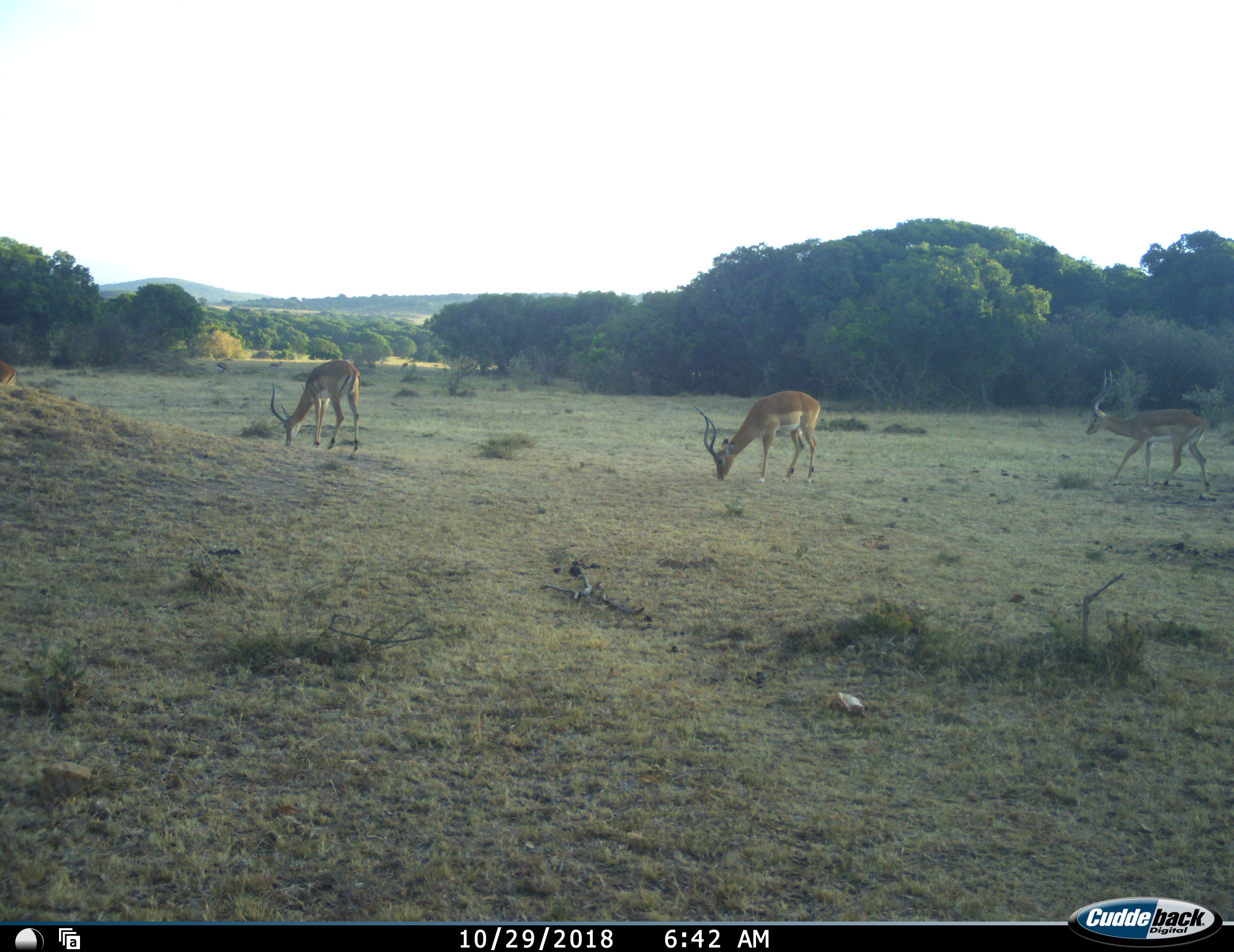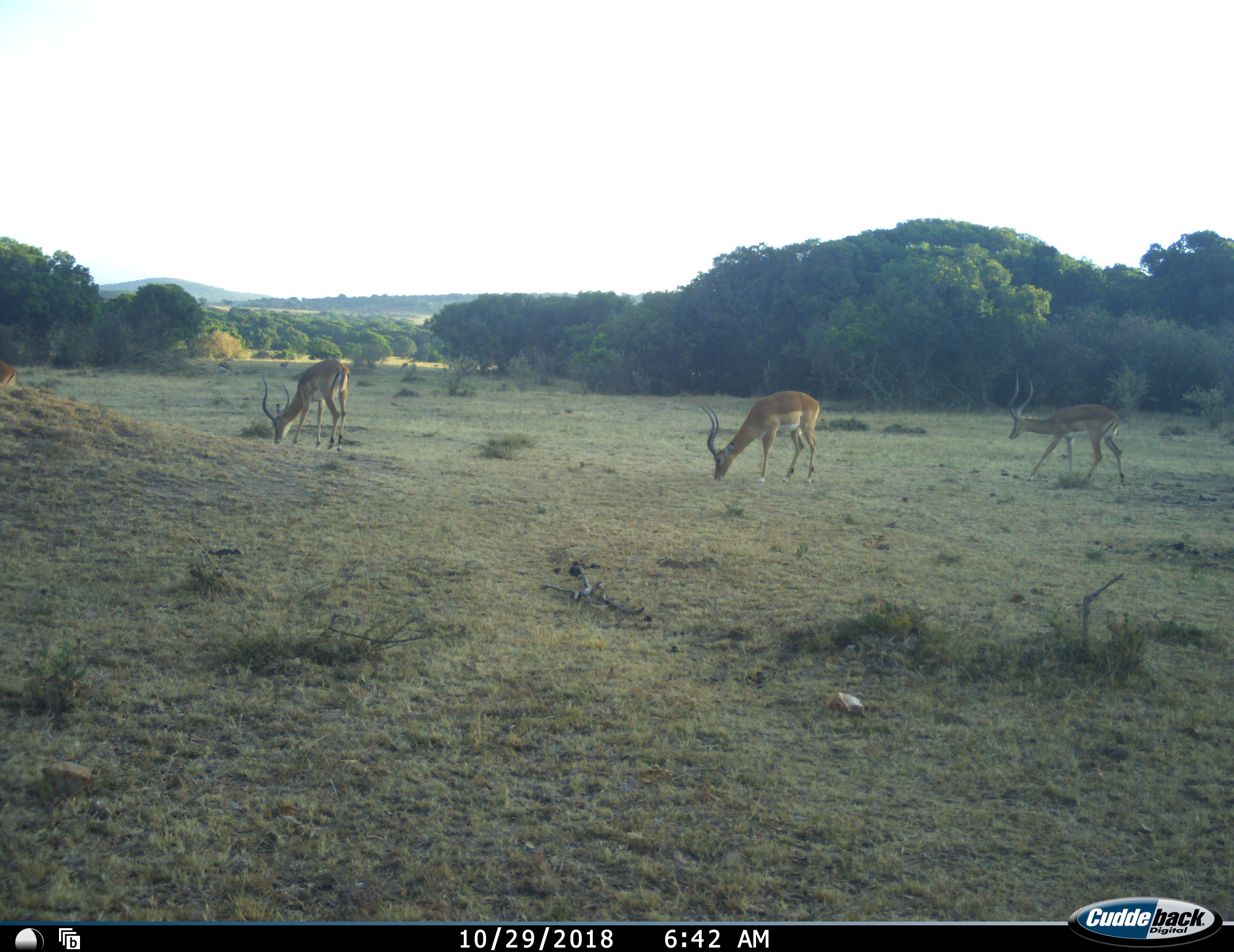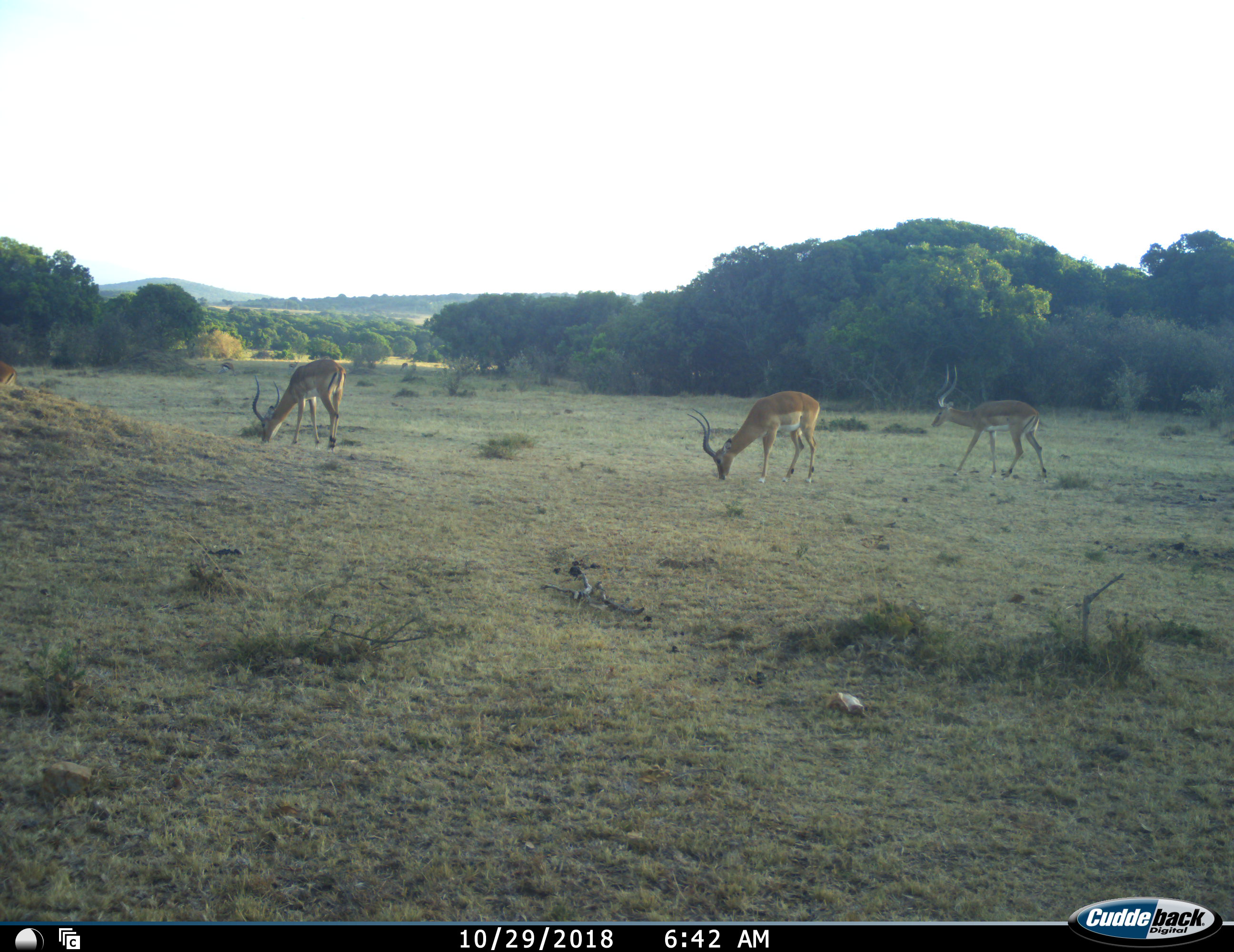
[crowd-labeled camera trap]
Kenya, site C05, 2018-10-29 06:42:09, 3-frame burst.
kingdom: Animalia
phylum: Chordata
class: Mammalia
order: Artiodactyla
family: Bovidae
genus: Aepyceros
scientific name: Aepyceros melampus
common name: impala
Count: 3.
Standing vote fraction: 25%.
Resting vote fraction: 0%.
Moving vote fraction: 88%.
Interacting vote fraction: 0%.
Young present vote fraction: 0%.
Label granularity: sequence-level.